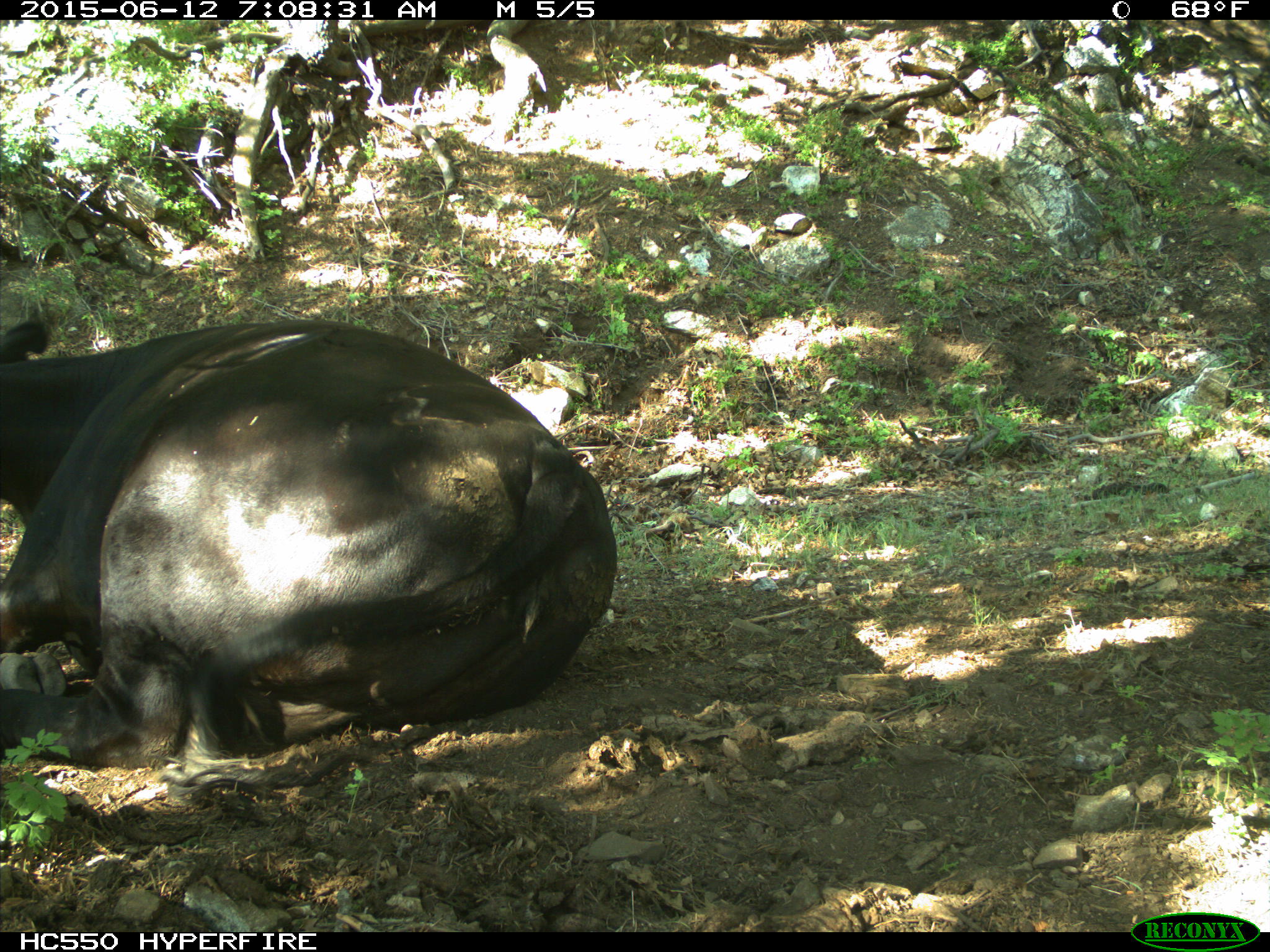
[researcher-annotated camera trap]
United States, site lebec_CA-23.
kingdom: Animalia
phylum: Chordata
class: Mammalia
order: Artiodactyla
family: Bovidae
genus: Bos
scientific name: Bos taurus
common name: domestic cow